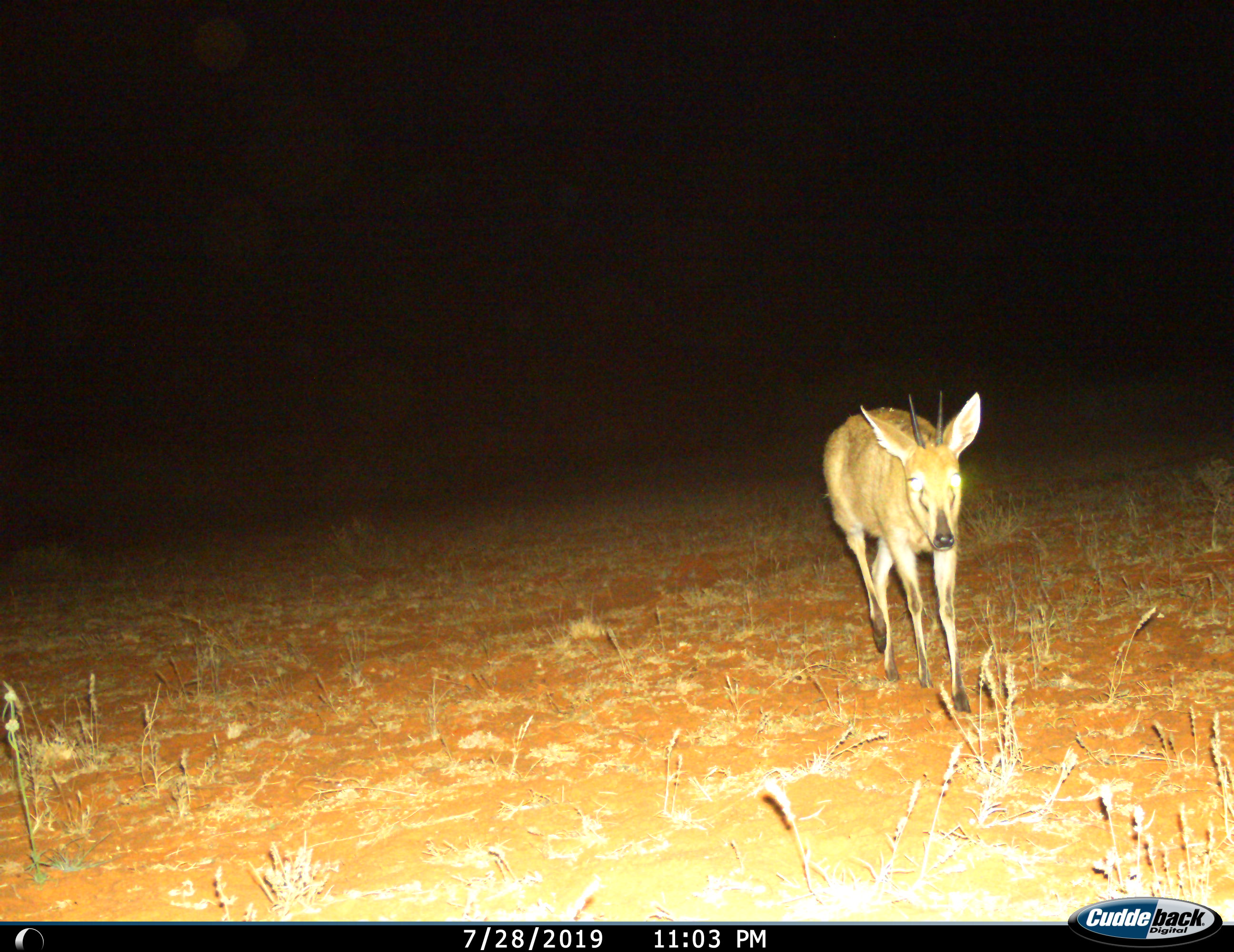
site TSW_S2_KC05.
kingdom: Animalia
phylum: Chordata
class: Mammalia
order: Artiodactyla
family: Bovidae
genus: Sylvicapra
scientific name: Sylvicapra grimmia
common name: common duiker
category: duikercommongrey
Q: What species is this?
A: Duikercommongrey (common duiker) (Sylvicapra grimmia).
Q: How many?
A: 1.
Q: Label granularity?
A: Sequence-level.